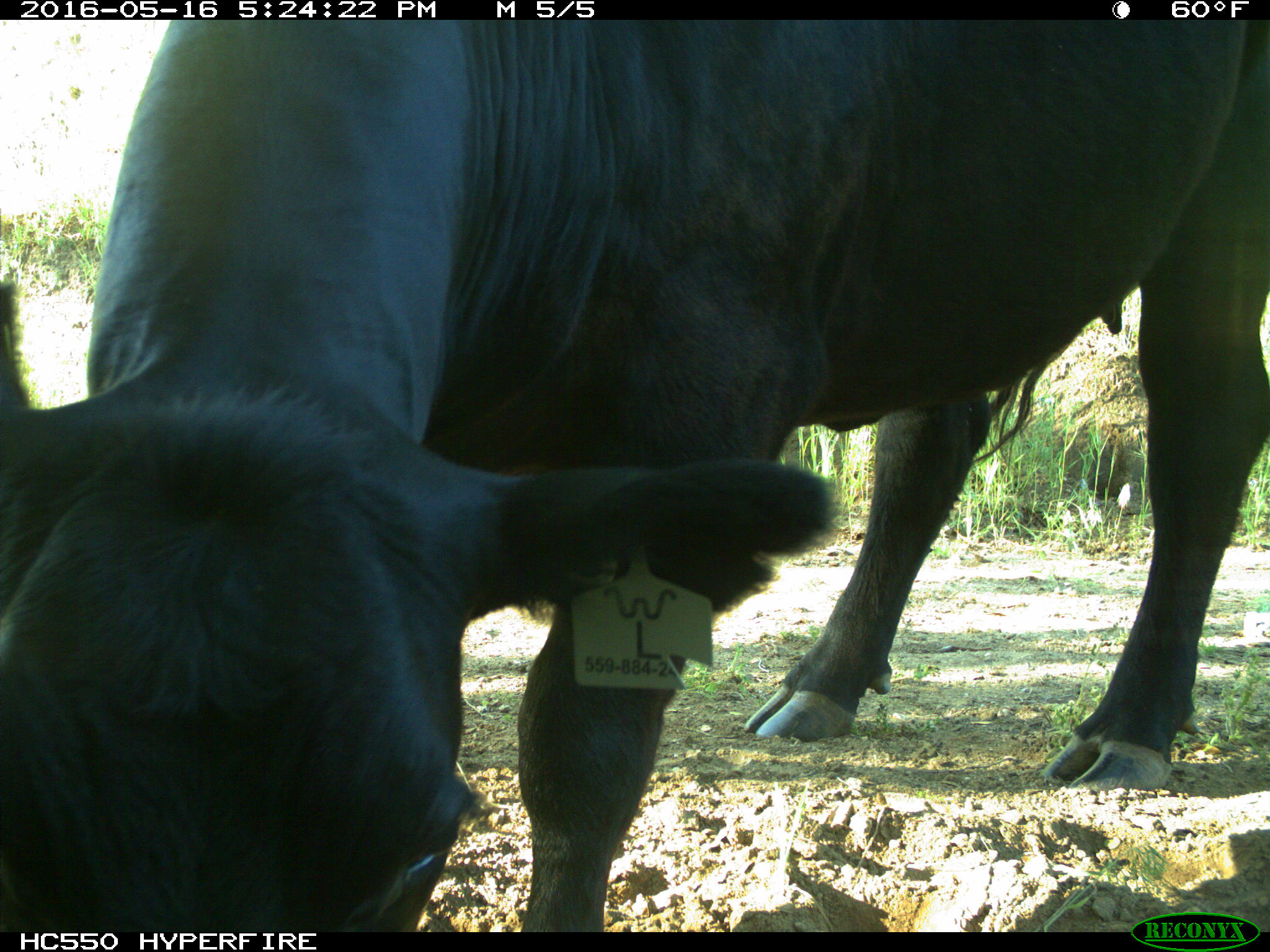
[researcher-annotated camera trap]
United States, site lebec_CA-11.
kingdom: Animalia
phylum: Chordata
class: Mammalia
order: Artiodactyla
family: Bovidae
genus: Bos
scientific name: Bos taurus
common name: domestic cow